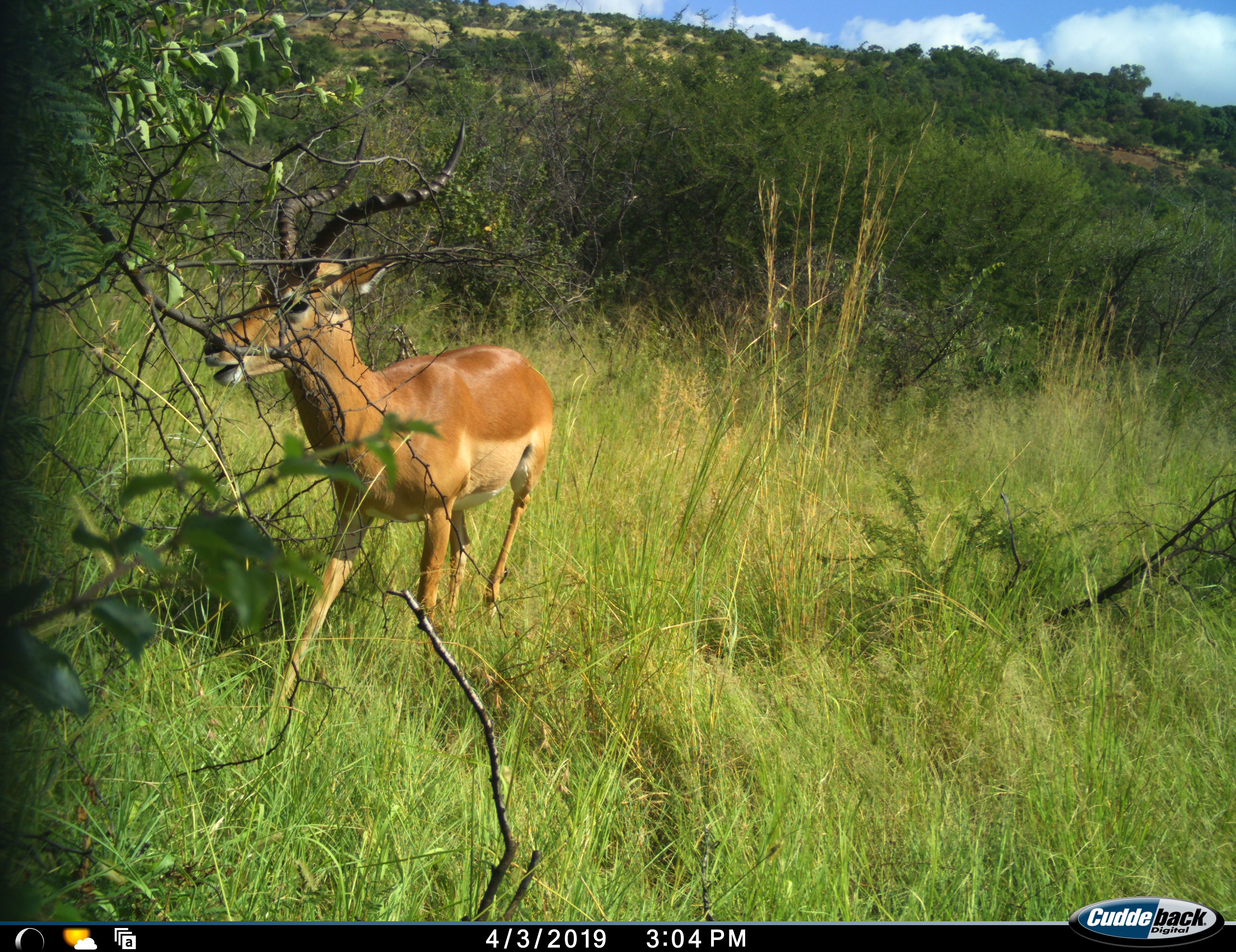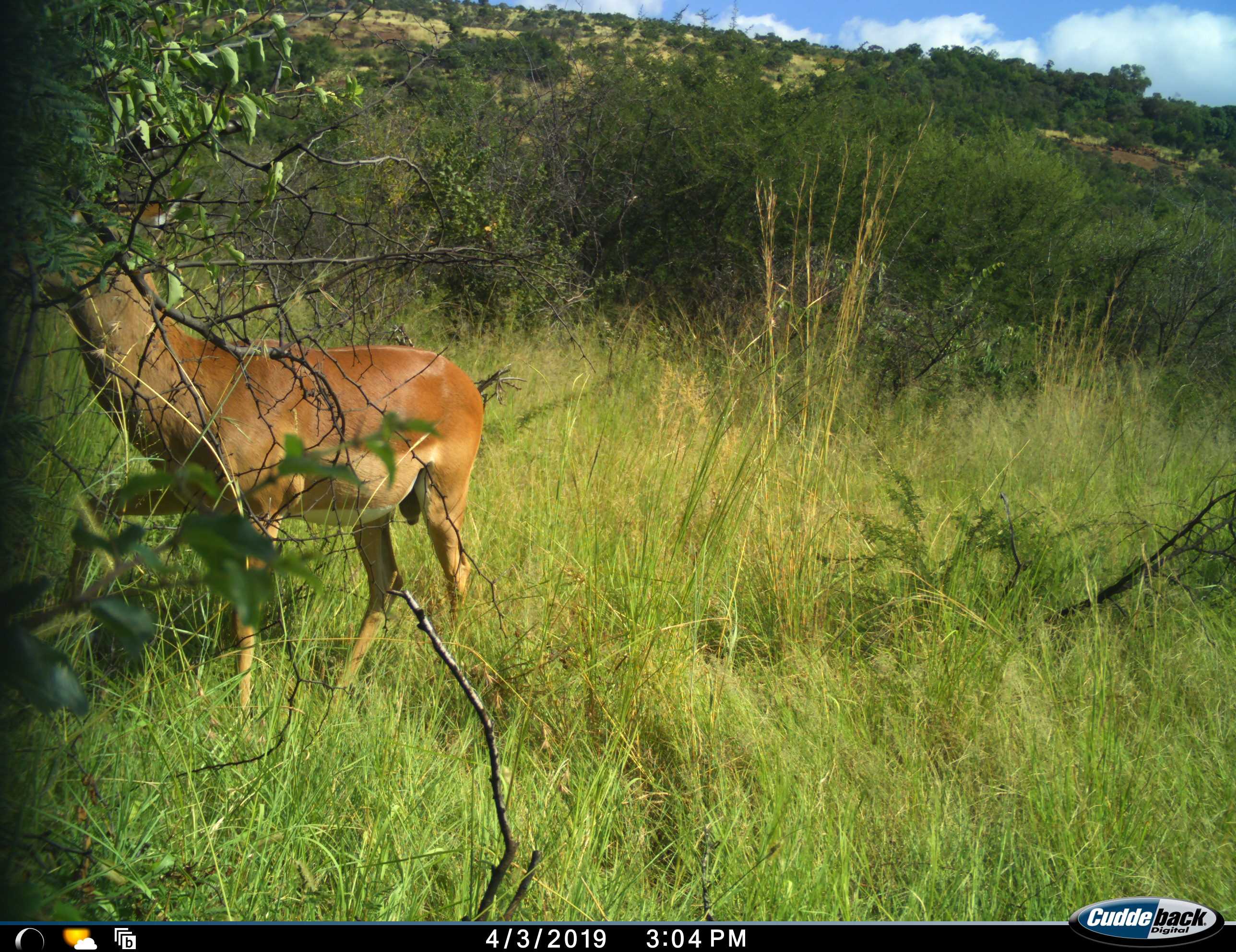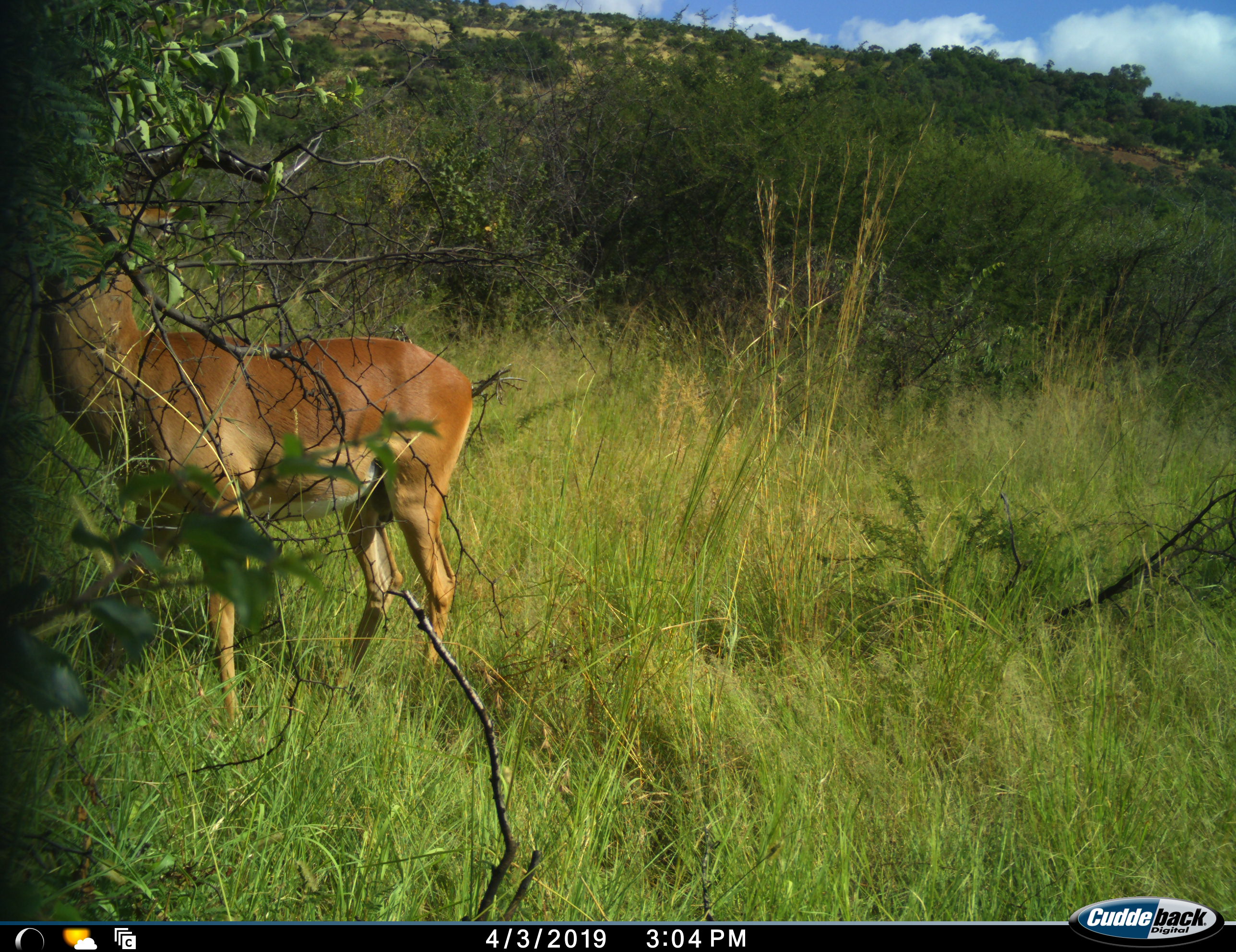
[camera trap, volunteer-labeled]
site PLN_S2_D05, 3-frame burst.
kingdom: Animalia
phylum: Chordata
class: Mammalia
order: Artiodactyla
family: Bovidae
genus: Aepyceros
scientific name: Aepyceros melampus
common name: impala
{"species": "impala (Aepyceros melampus)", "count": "1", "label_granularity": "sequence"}